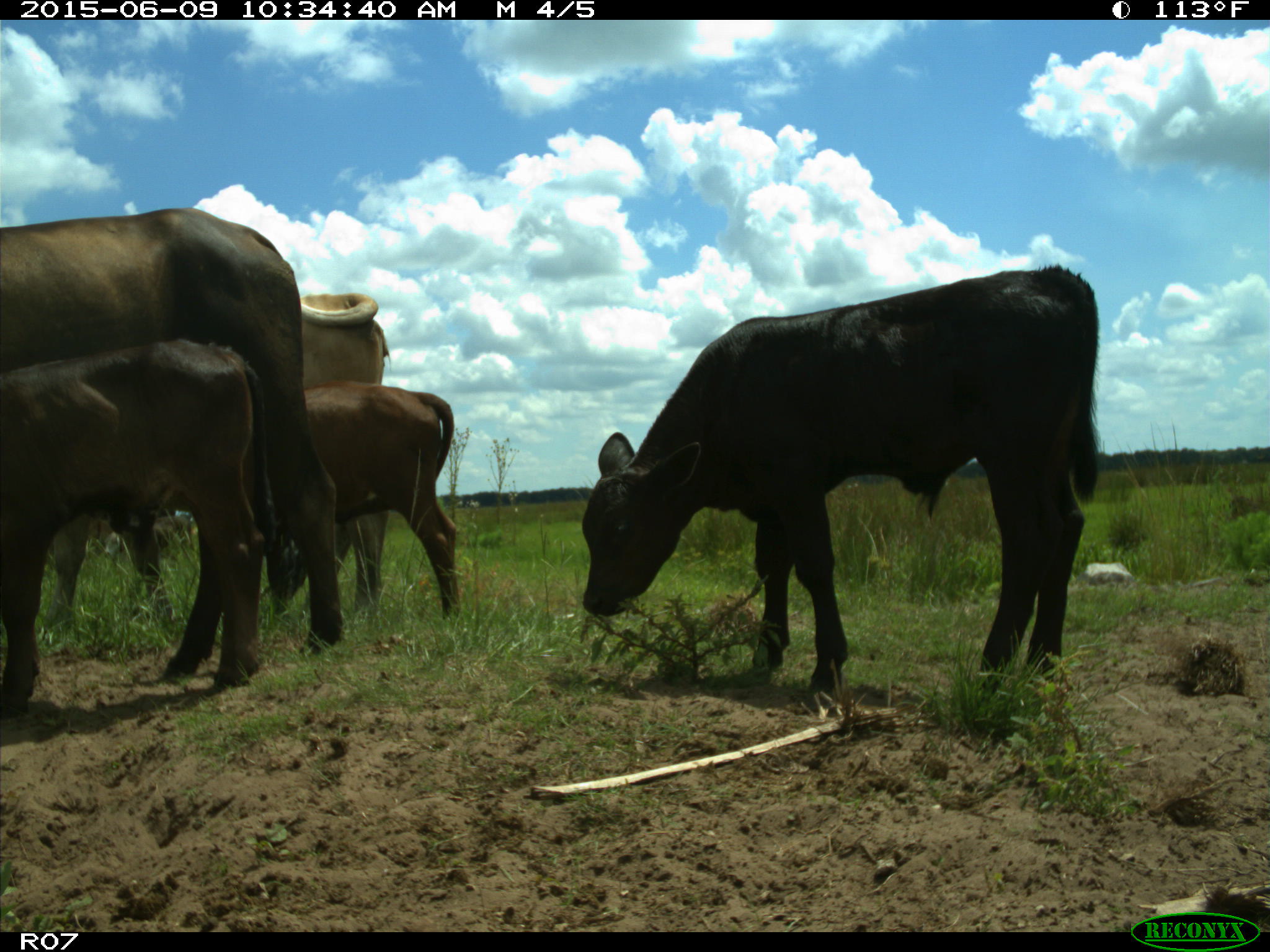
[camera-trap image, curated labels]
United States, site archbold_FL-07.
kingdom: Animalia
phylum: Chordata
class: Mammalia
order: Artiodactyla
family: Bovidae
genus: Bos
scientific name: Bos taurus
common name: domestic cow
Bos taurus (domestic cow).